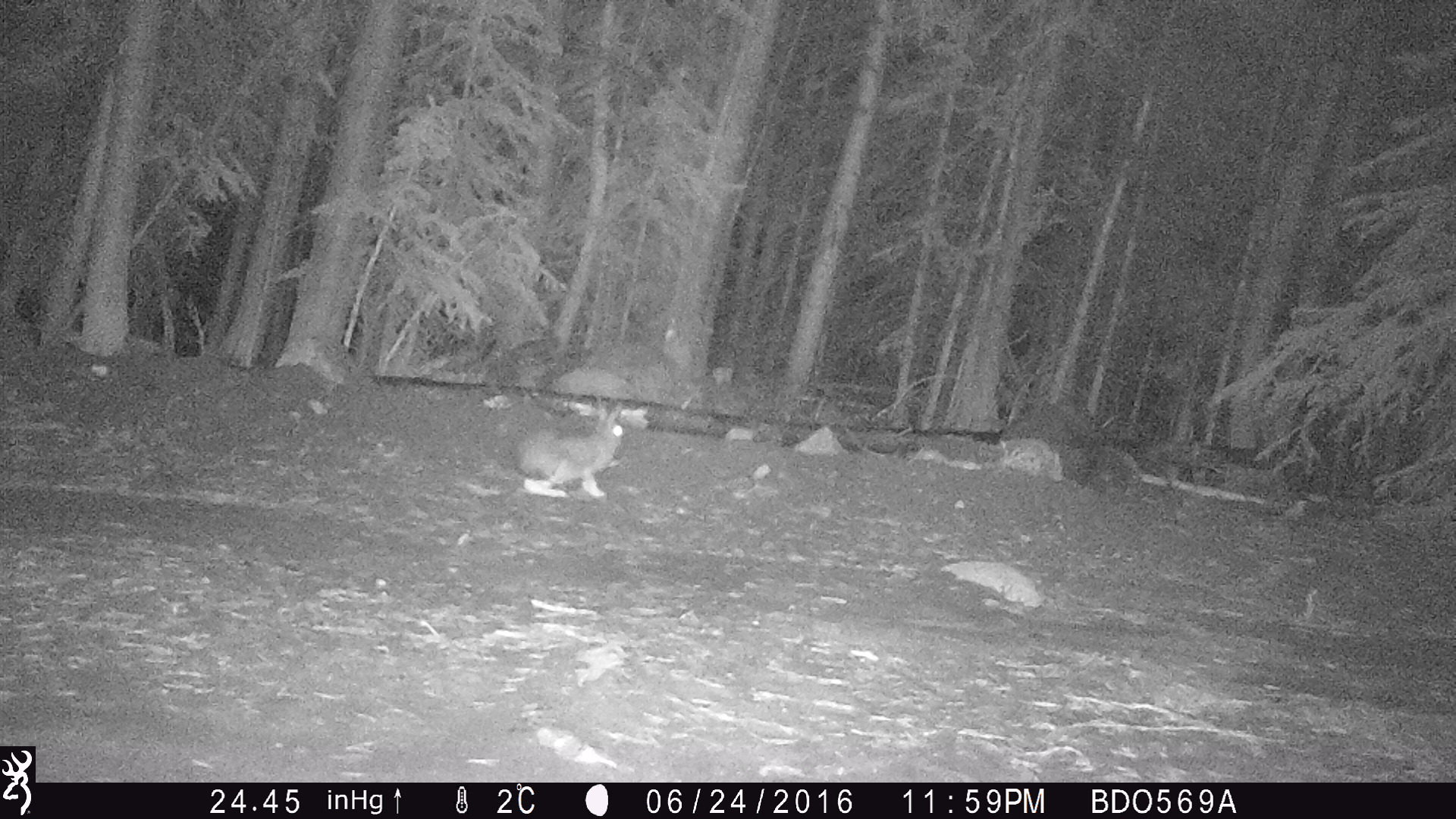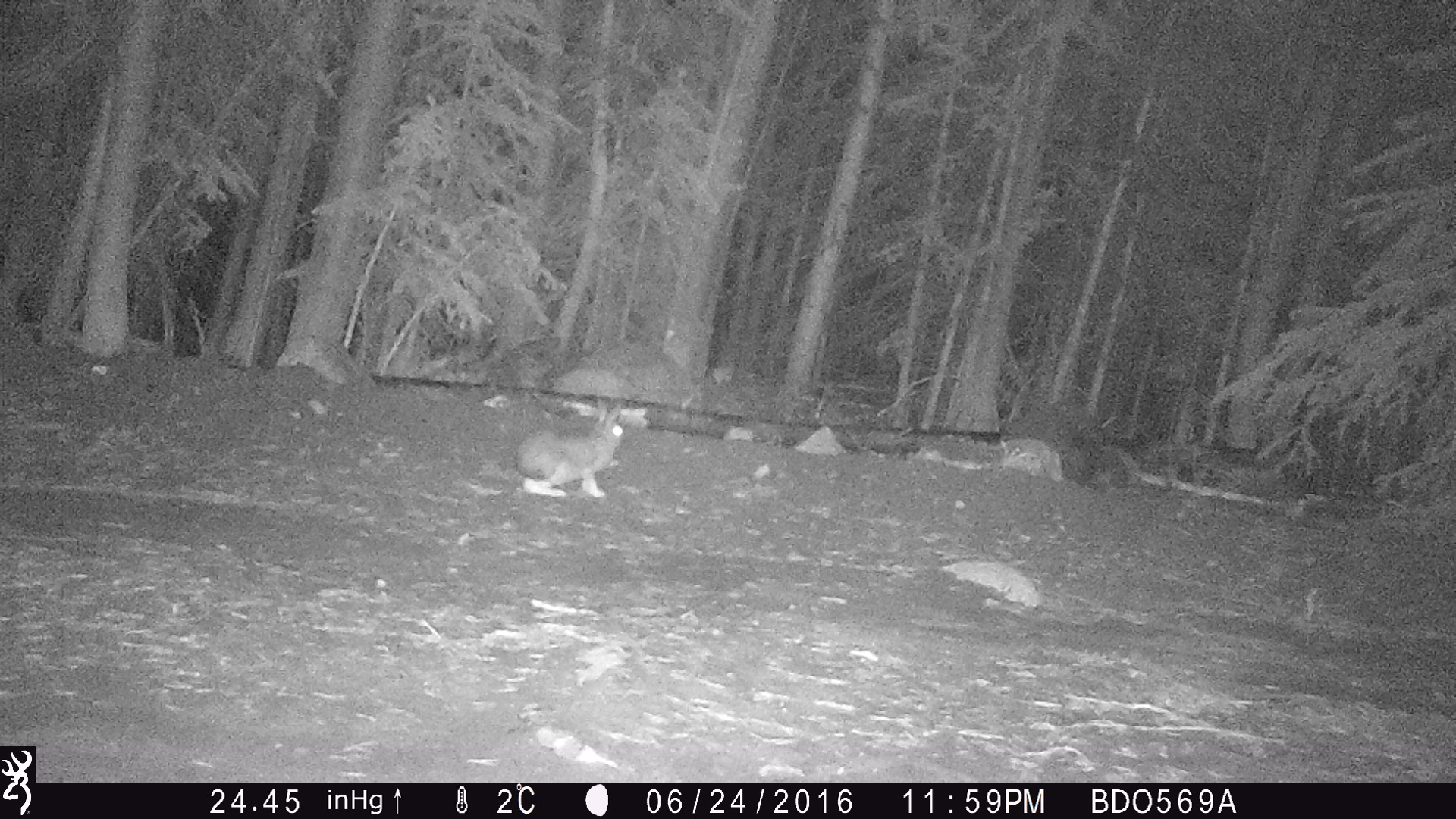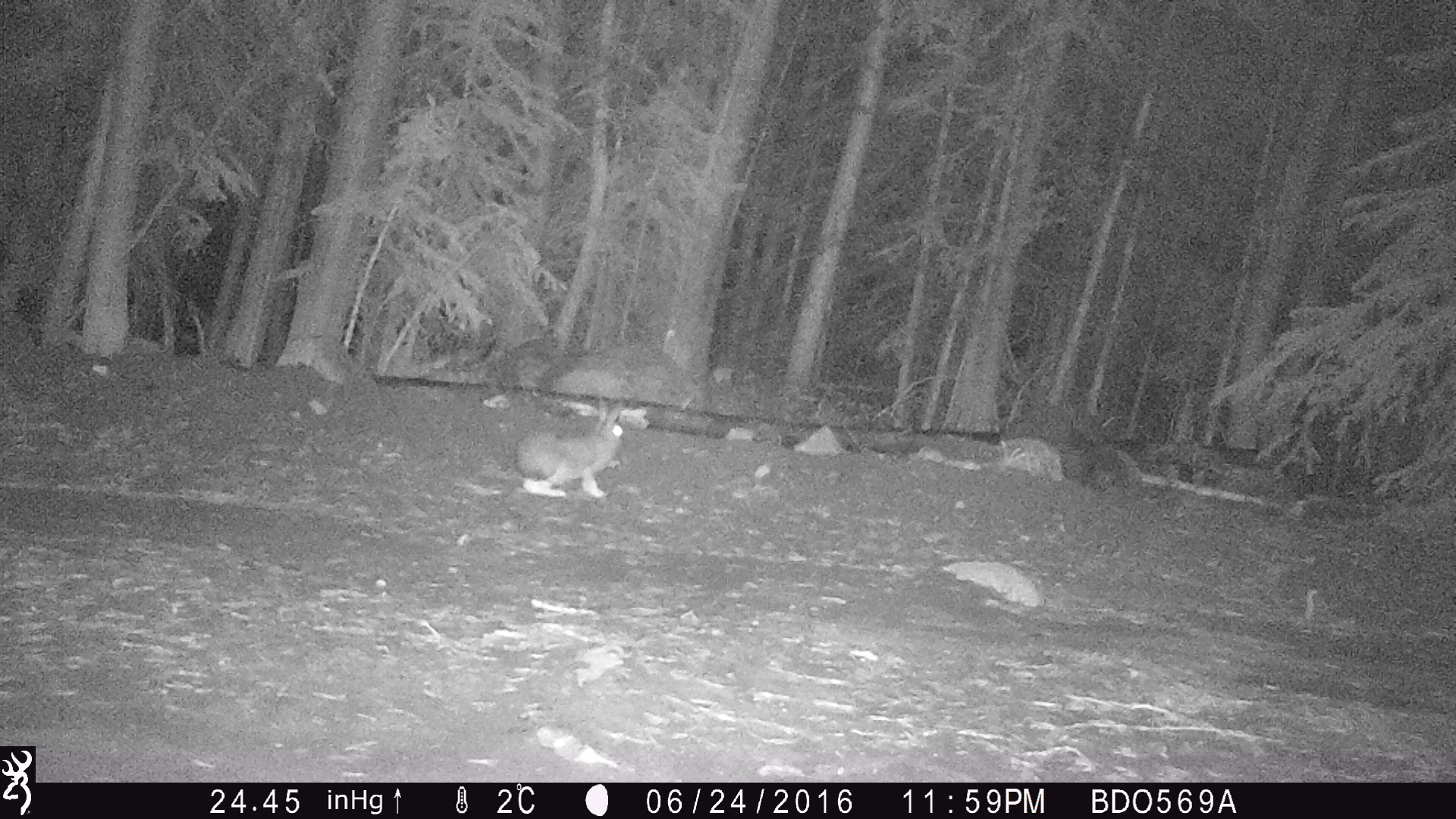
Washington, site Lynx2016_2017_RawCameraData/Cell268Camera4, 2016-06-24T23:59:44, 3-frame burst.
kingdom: Animalia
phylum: Chordata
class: Mammalia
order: Lagomorpha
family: Leporidae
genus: Lepus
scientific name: Lepus americanus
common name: snowshoe hare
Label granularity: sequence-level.